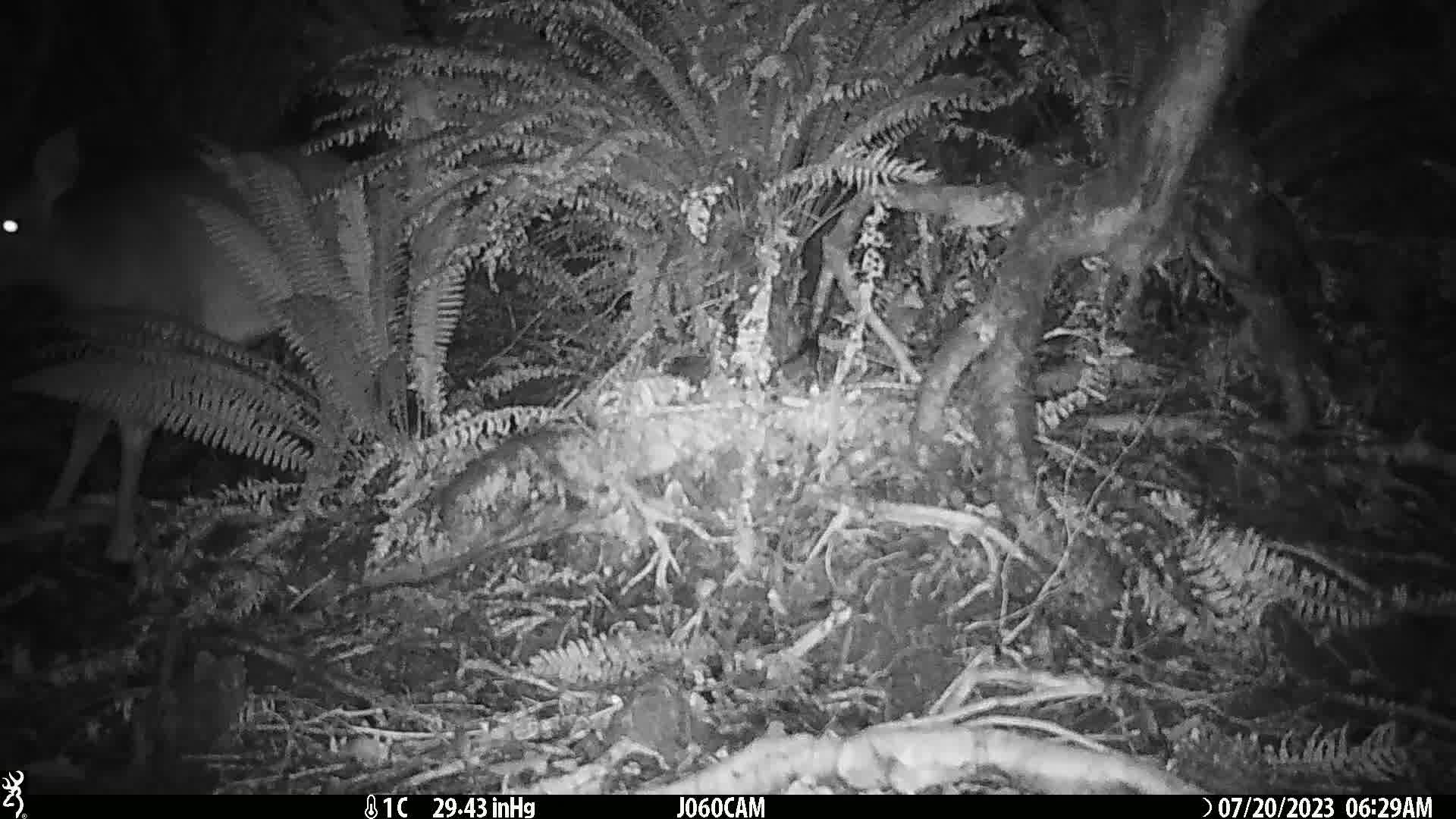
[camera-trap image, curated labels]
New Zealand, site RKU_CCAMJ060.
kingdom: Animalia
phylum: Chordata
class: Mammalia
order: Artiodactyla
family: Cervidae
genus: Odocoileus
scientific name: Odocoileus virginianus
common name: white-tailed deer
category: white tailed deer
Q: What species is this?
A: White tailed deer (white-tailed deer) (Odocoileus virginianus).